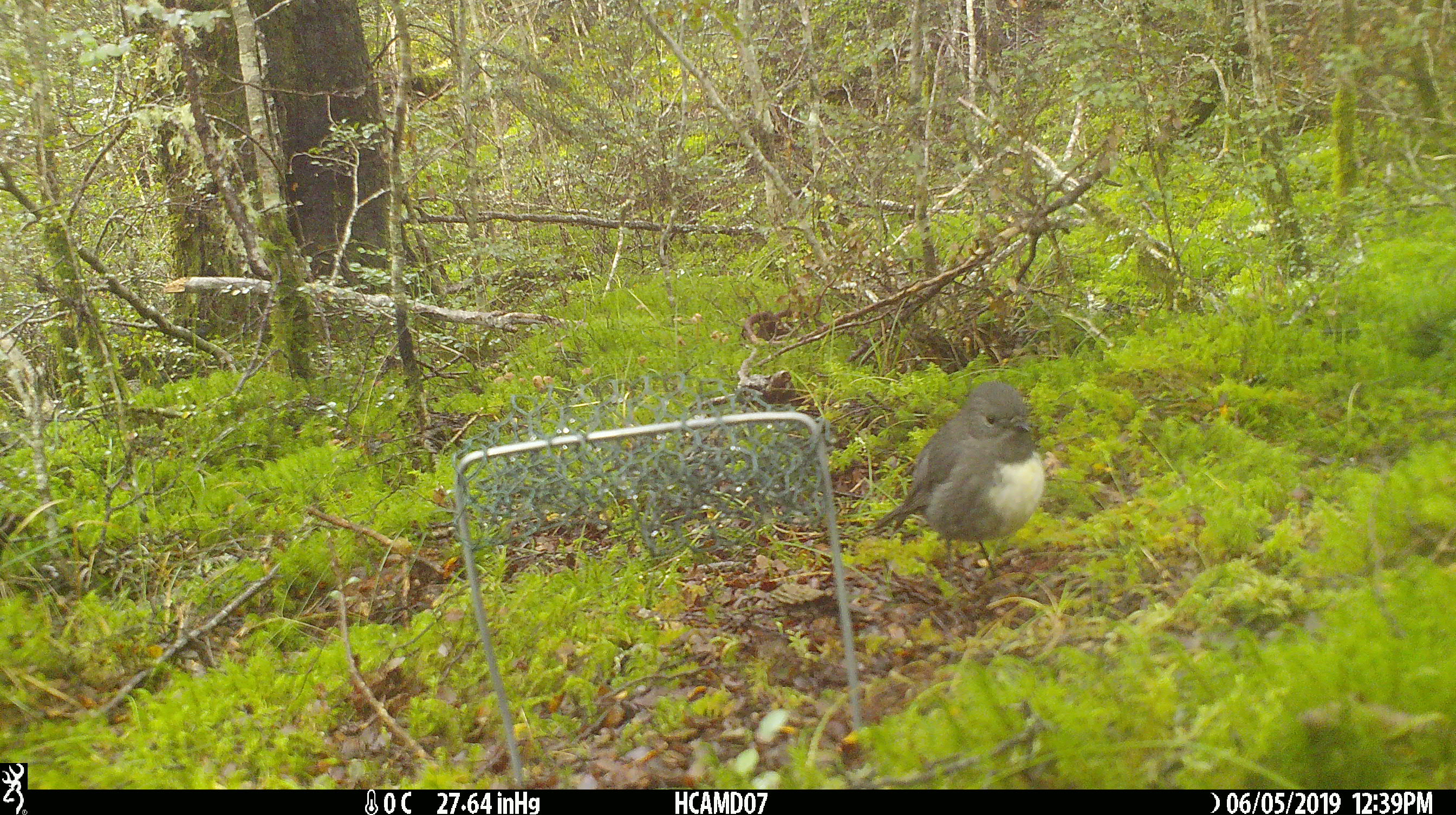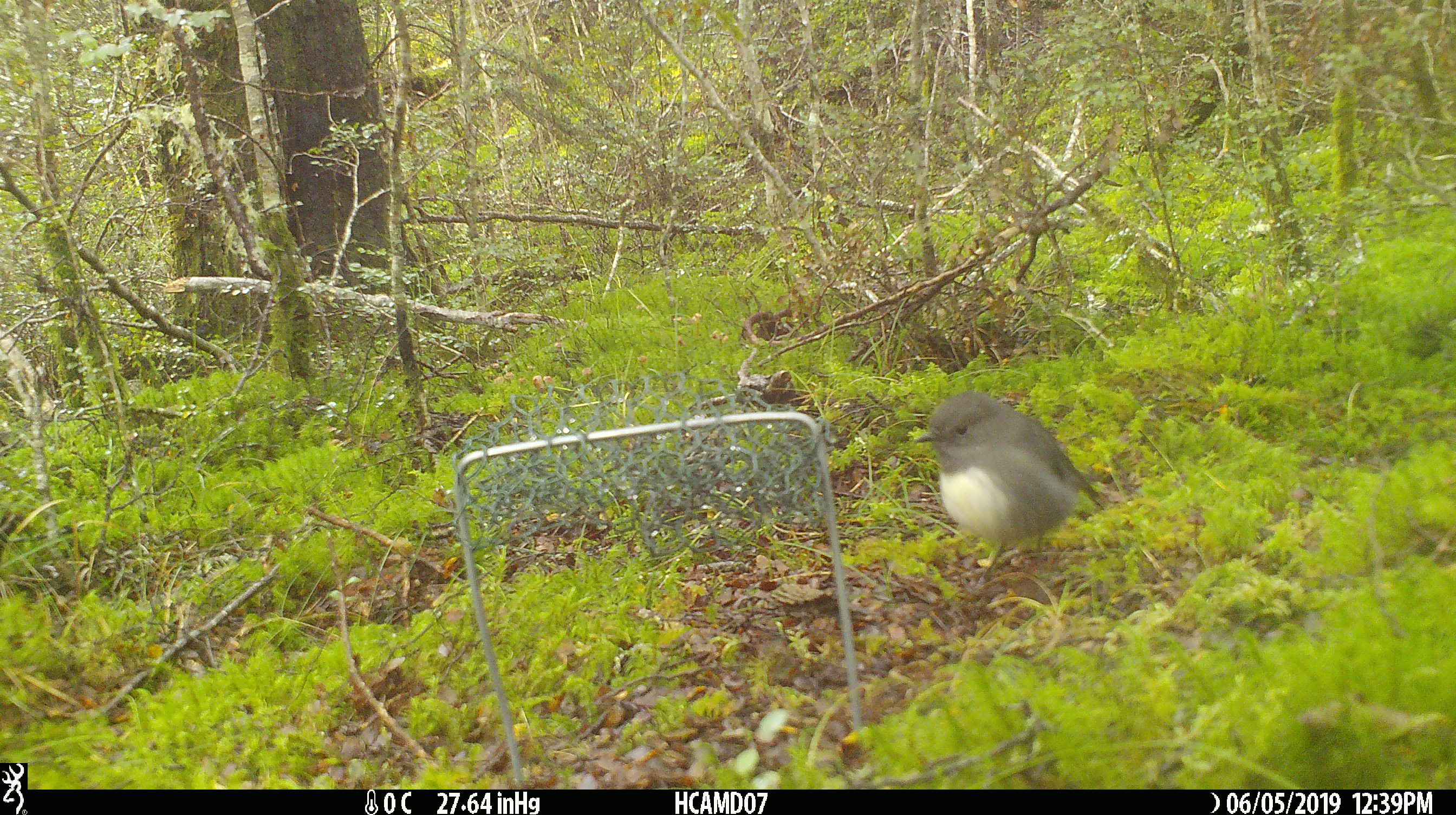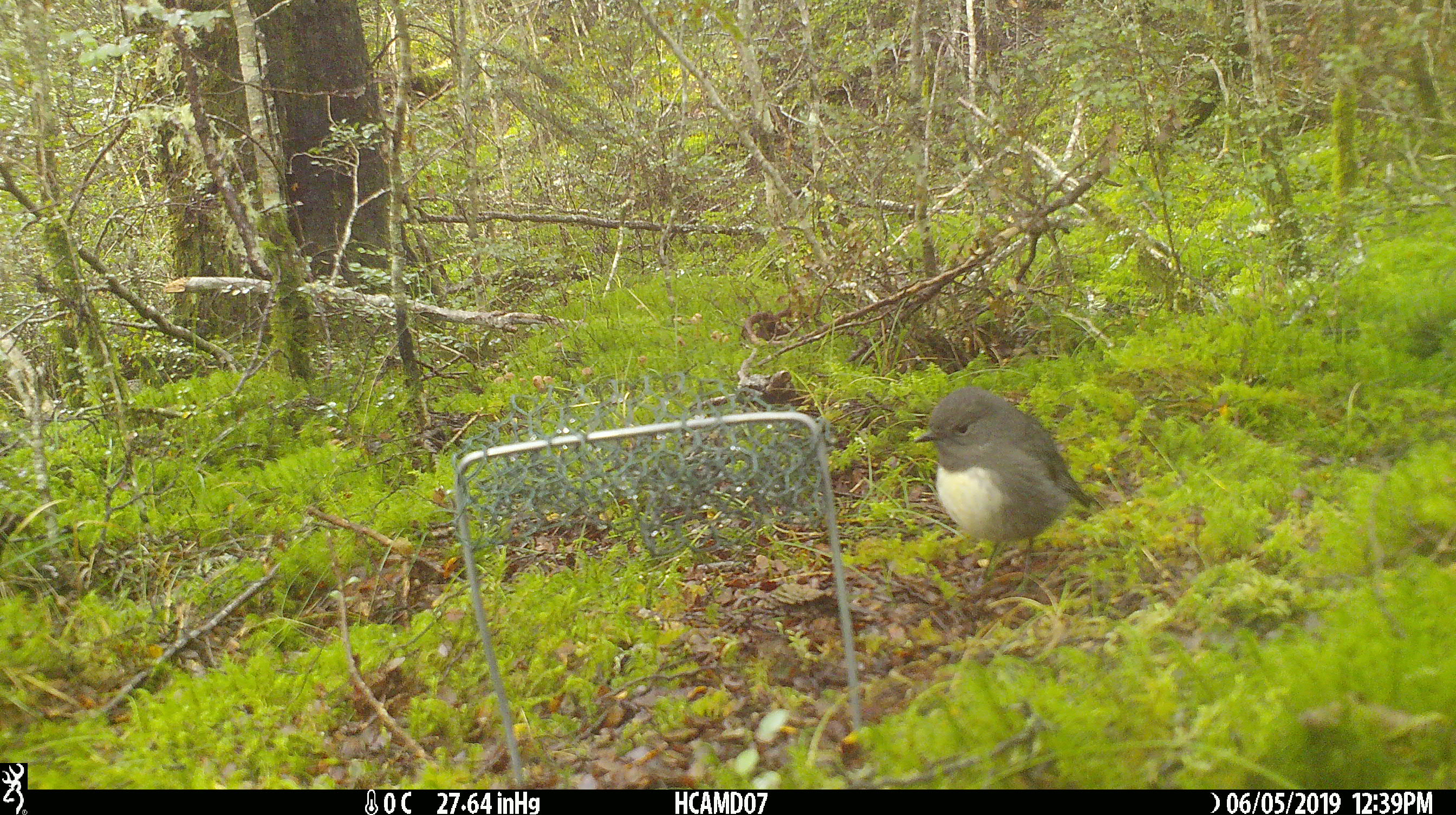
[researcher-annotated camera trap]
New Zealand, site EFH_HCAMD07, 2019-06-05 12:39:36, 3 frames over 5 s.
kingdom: Animalia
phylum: Chordata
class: Aves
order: Passeriformes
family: Petroicidae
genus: Petroica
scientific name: Petroica australis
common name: new zealand robin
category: robin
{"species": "robin (new zealand robin) (Petroica australis)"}